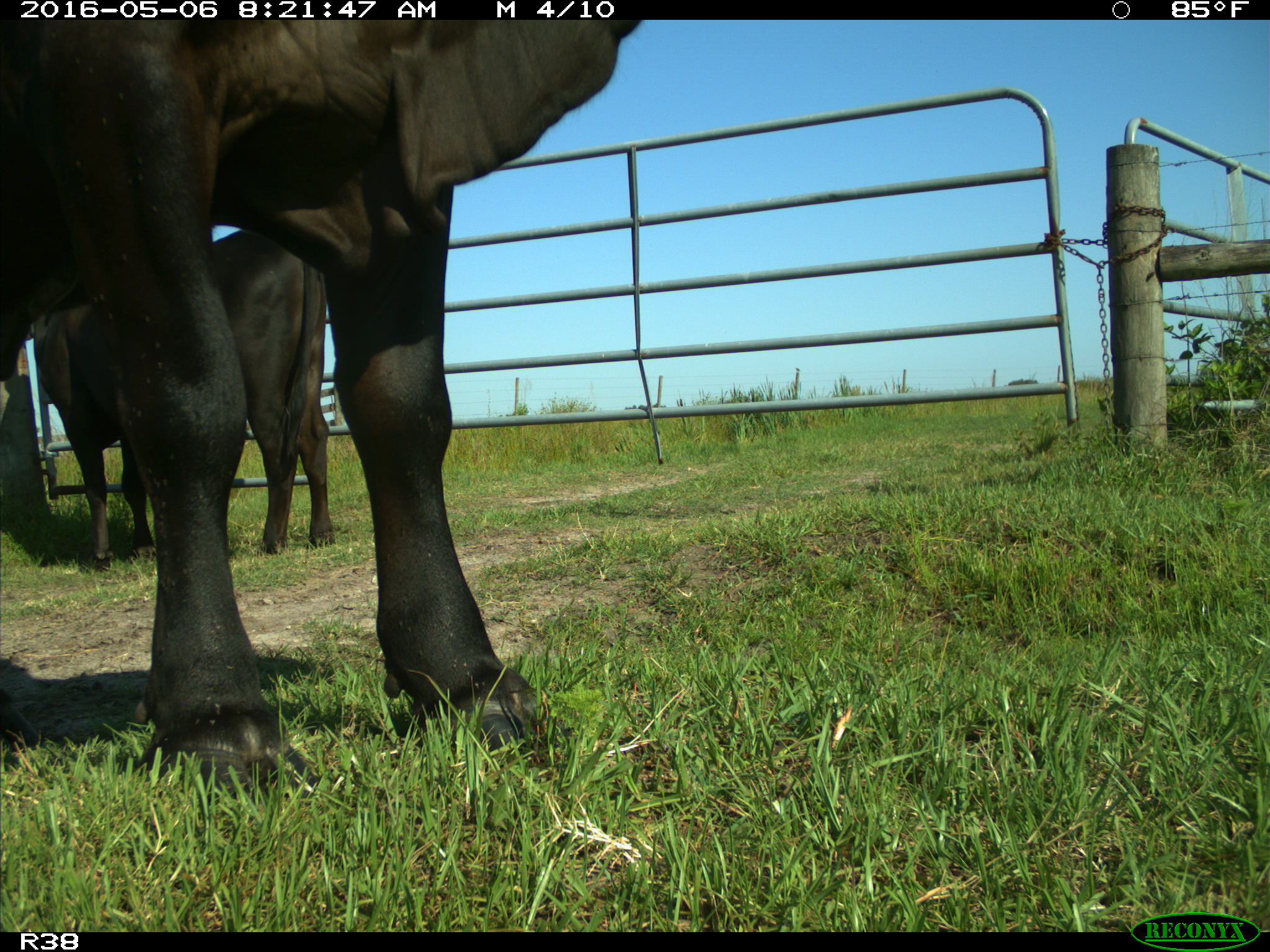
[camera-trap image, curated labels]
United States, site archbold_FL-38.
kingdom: Animalia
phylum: Chordata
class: Mammalia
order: Artiodactyla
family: Bovidae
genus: Bos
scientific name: Bos taurus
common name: domestic cow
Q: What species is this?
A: Bos taurus (domestic cow).